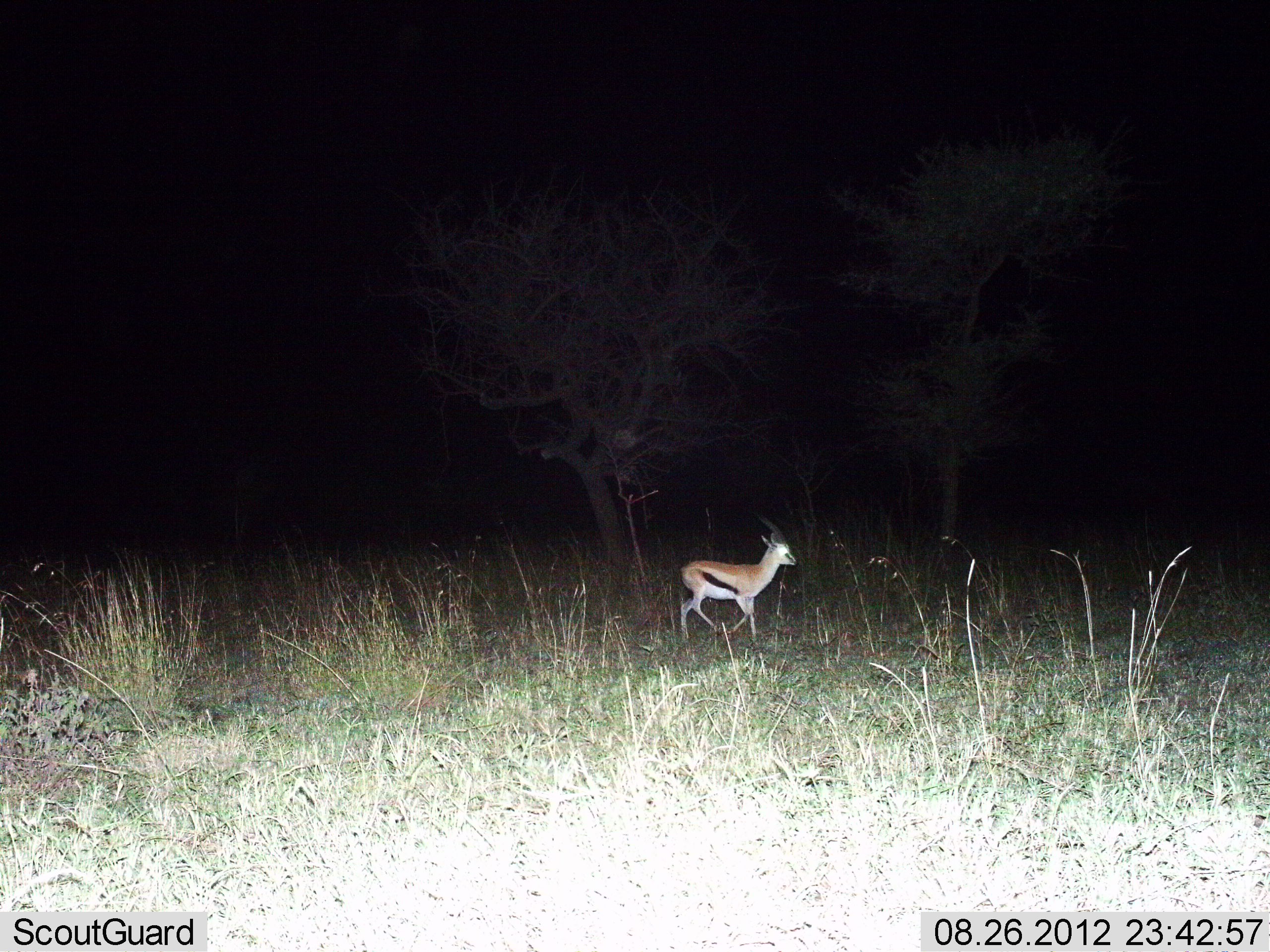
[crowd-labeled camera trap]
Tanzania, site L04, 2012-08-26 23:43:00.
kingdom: Animalia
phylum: Chordata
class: Mammalia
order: Artiodactyla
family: Bovidae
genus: Eudorcas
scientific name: Eudorcas thomsonii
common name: thomson's gazelle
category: gazellethomsons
Gazellethomsons (thomson's gazelle) (Eudorcas thomsonii), count 1. Behavior (volunteer vote fractions): standing 20%, resting 0%, moving 80%, interacting 0%. Young present (vote fraction): 0%. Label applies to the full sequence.